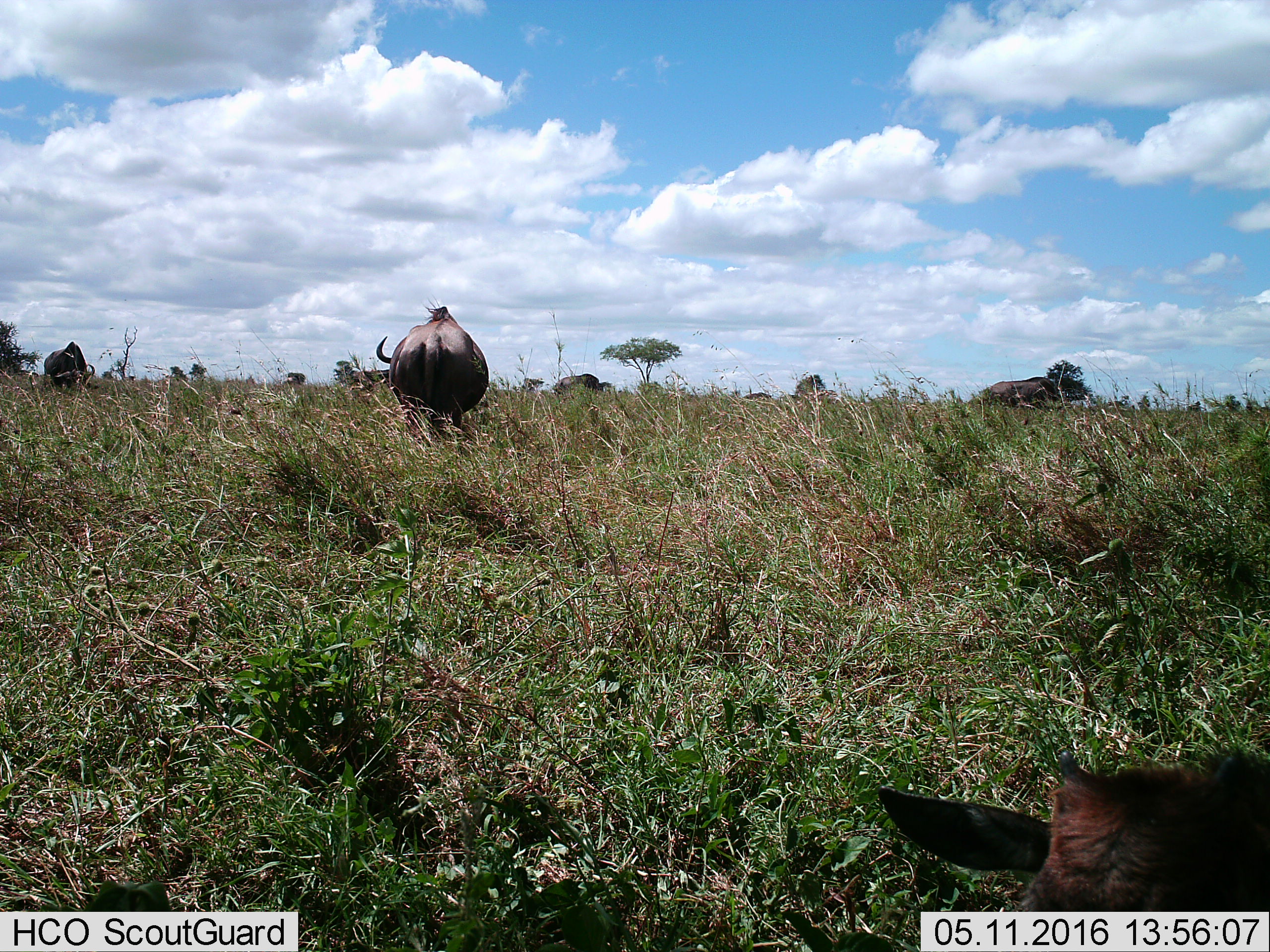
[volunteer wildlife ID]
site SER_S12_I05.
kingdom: Animalia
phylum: Chordata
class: Mammalia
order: Artiodactyla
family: Bovidae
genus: Syncerus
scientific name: Syncerus caffer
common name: african buffalo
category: buffalo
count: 9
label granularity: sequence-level